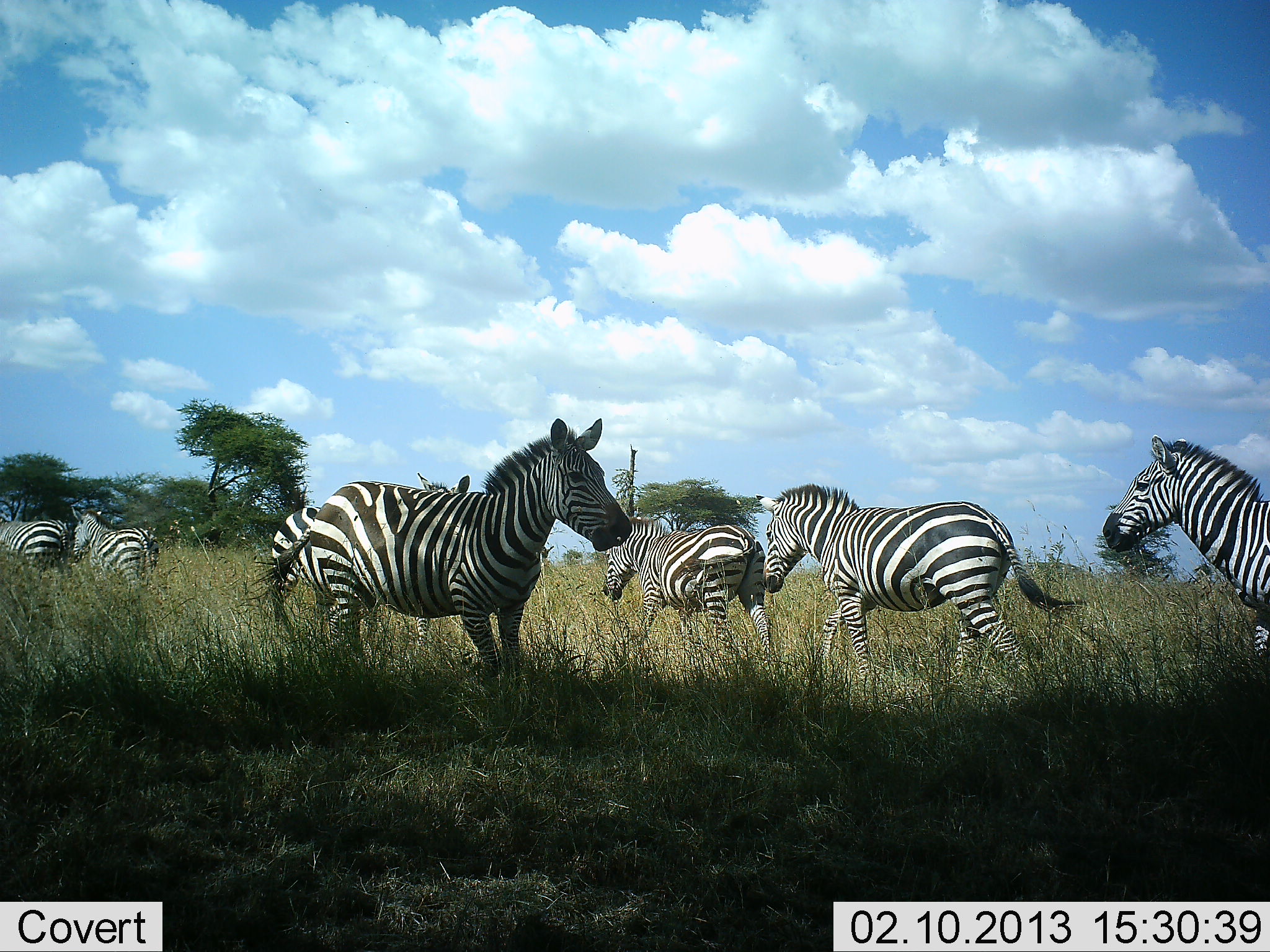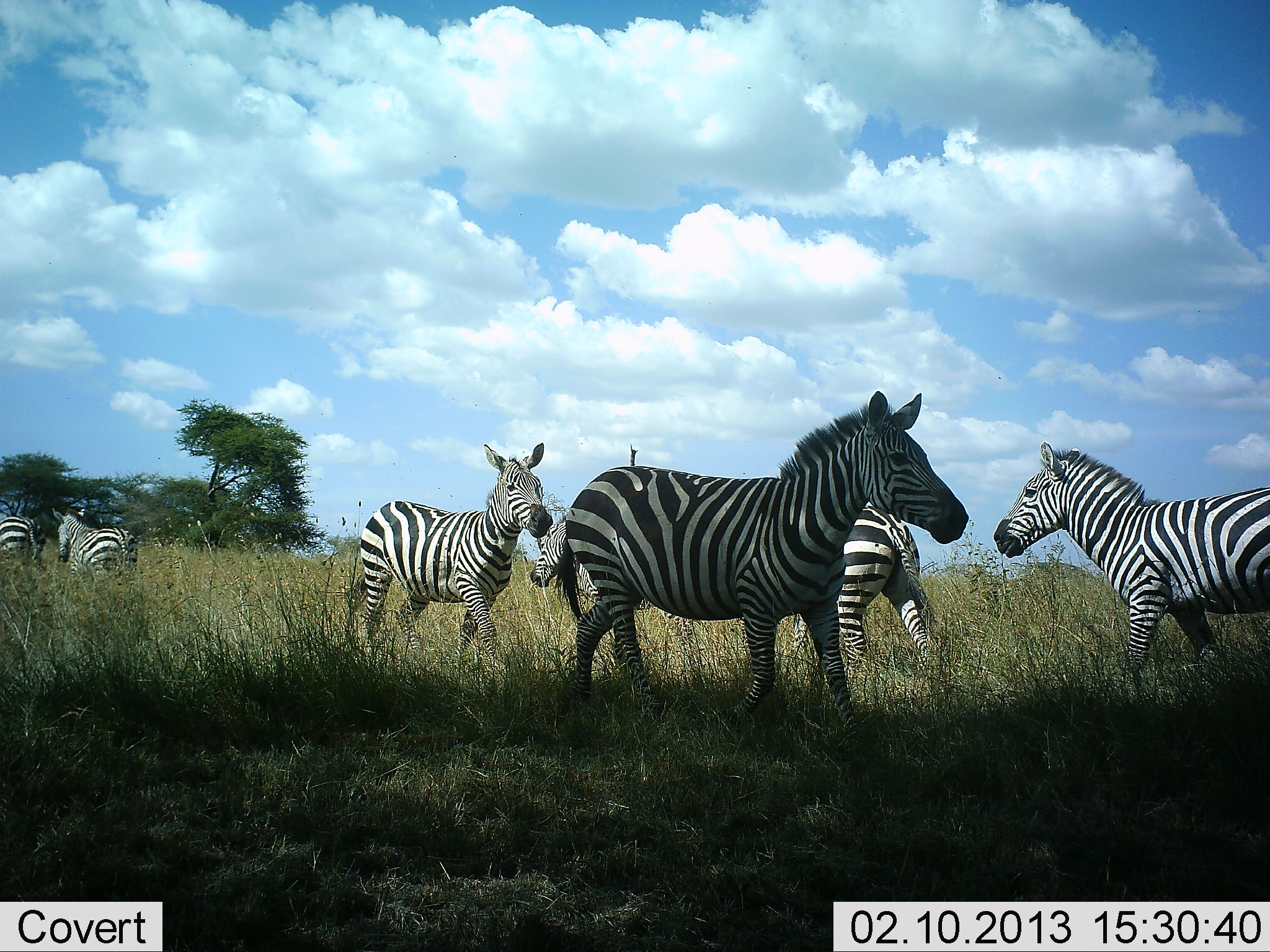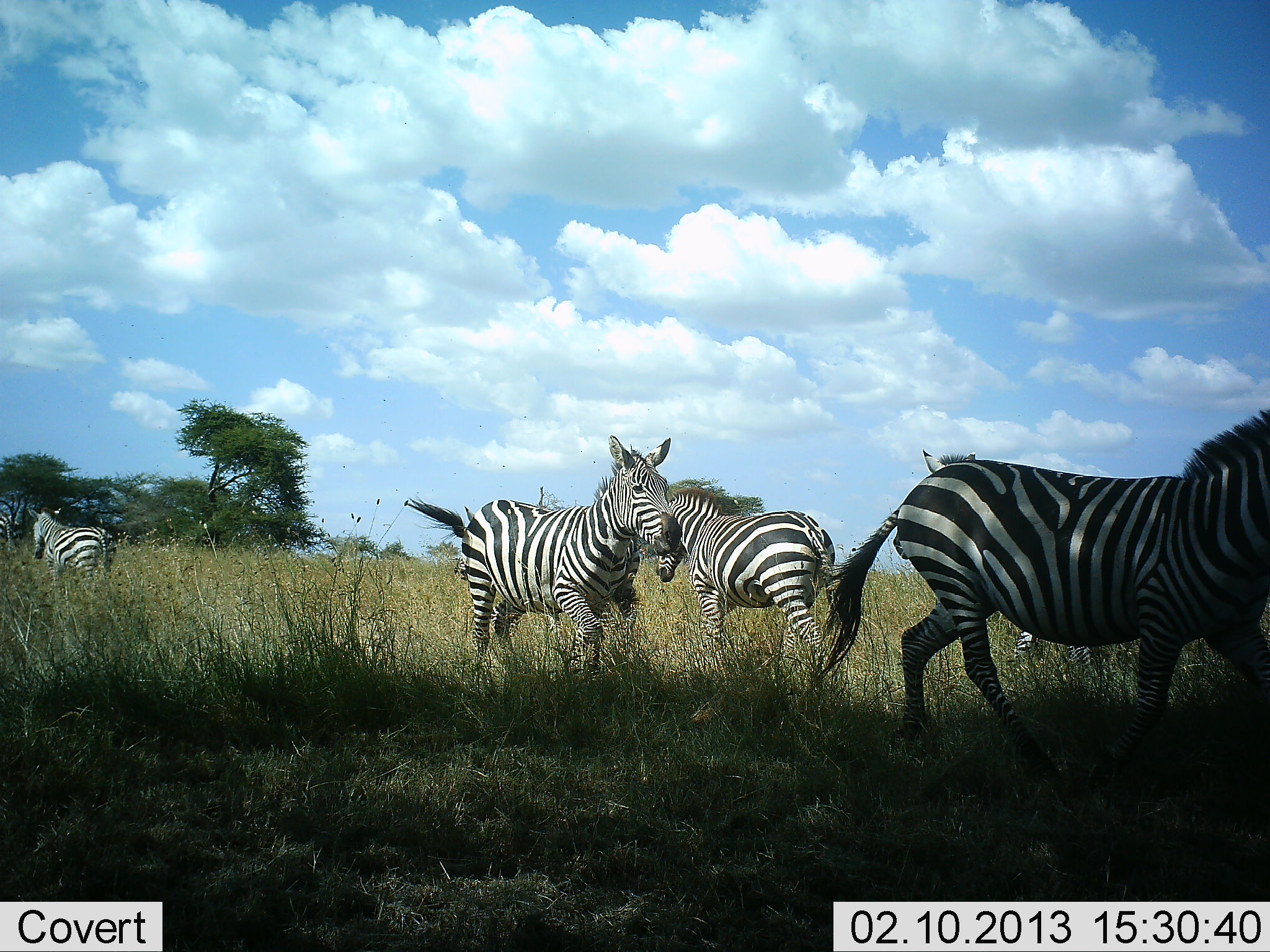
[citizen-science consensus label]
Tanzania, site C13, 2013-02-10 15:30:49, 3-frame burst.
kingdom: Animalia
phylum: Chordata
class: Mammalia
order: Perissodactyla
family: Equidae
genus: Equus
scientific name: Equus quagga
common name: plains zebra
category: zebra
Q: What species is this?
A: Zebra (plains zebra) (Equus quagga).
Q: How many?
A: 7.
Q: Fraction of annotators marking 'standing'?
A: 15%.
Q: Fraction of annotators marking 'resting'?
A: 0%.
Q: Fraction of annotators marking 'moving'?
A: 92%.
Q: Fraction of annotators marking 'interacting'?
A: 8%.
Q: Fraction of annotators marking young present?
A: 0%.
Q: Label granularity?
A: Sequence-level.